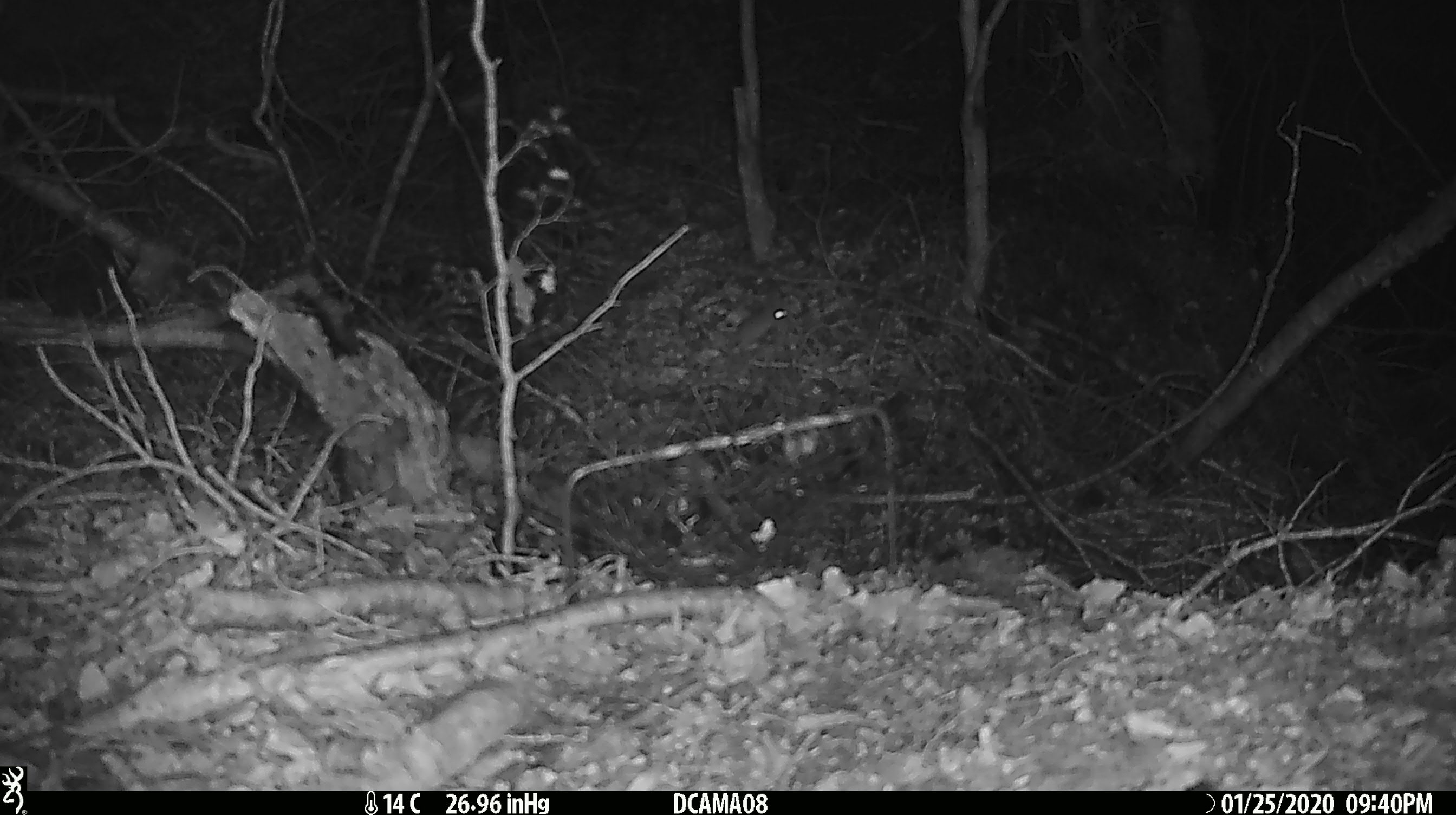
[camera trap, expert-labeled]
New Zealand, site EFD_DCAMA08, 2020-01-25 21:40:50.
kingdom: Animalia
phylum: Chordata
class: Mammalia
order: Rodentia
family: Muridae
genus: Mus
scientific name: Mus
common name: mouse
Mouse (Mus).